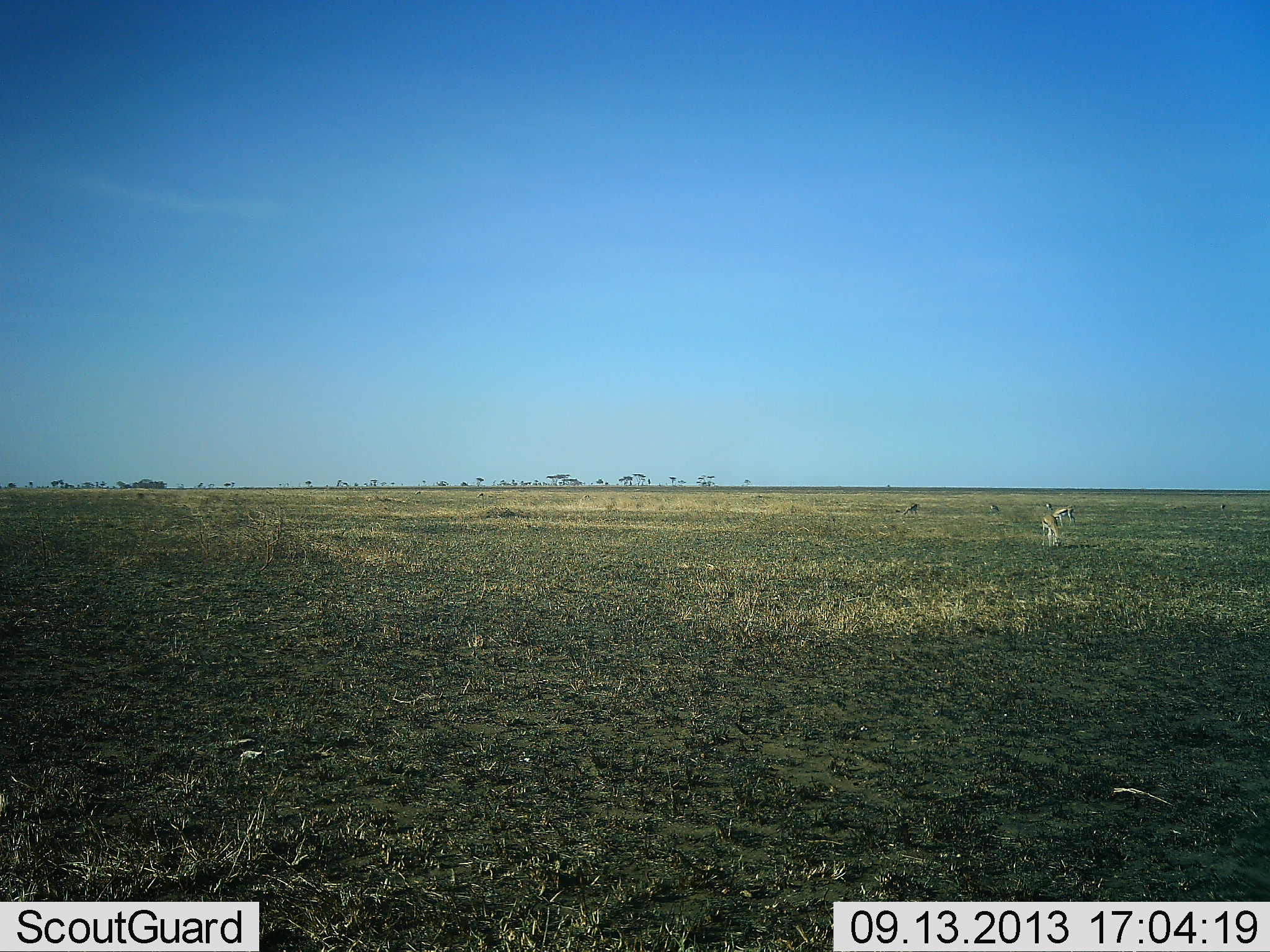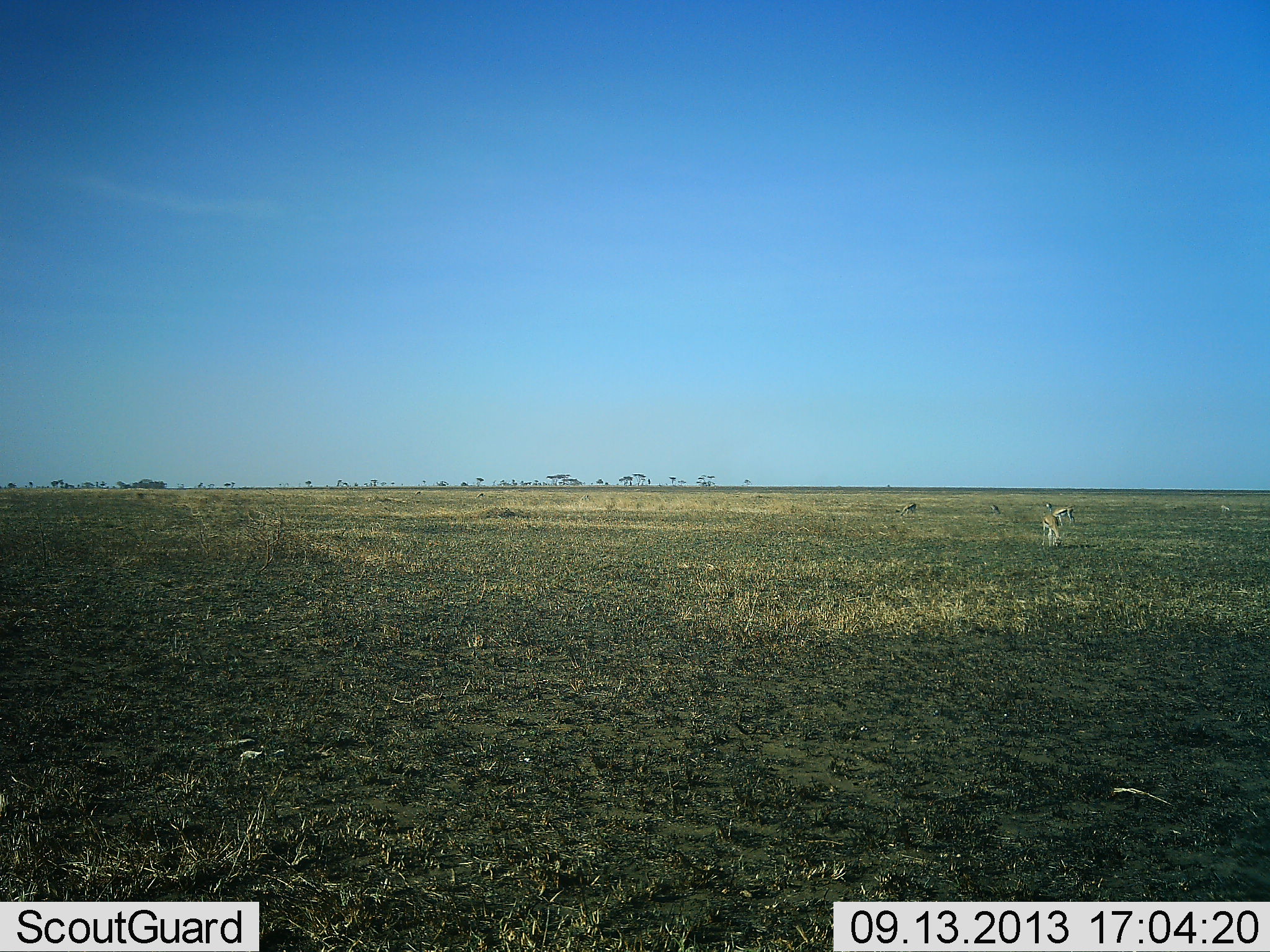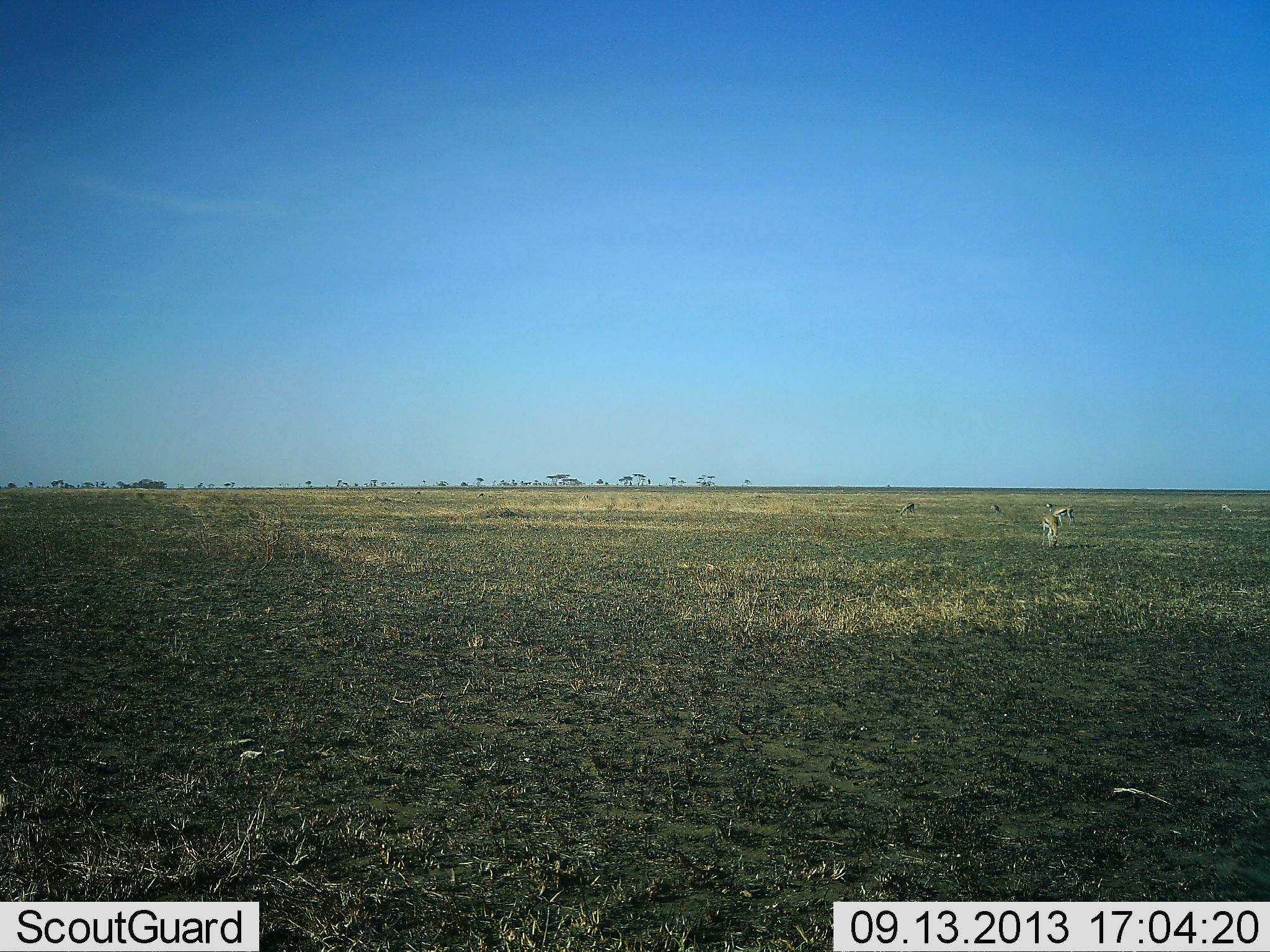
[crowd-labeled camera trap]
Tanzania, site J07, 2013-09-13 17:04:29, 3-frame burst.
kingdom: Animalia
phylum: Chordata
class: Mammalia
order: Artiodactyla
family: Bovidae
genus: Eudorcas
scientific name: Eudorcas thomsonii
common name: thomson's gazelle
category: gazellethomsons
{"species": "gazellethomsons (thomson's gazelle) (Eudorcas thomsonii)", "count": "5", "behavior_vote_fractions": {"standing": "50%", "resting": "5%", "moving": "14%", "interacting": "5%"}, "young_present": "0%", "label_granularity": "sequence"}